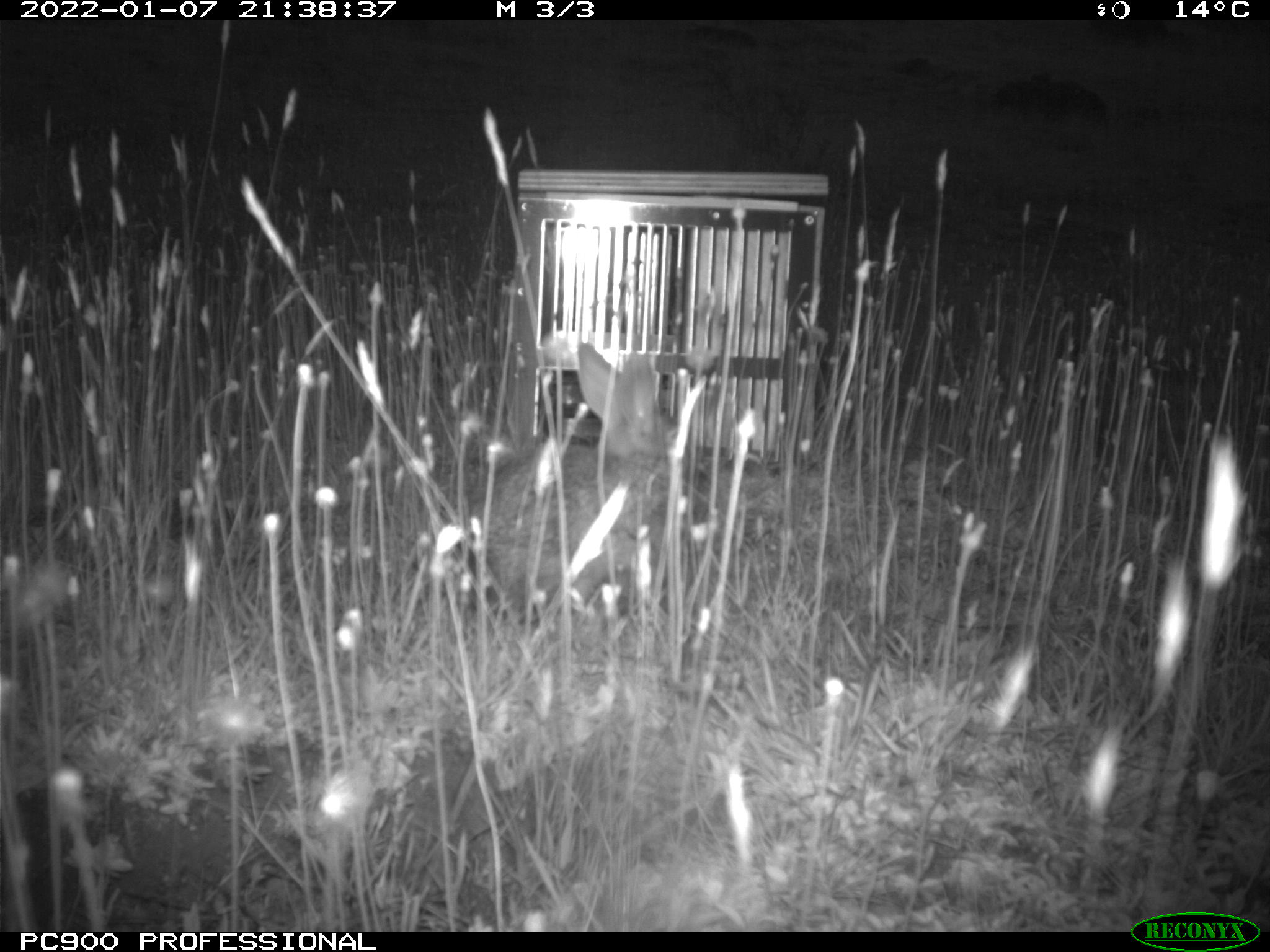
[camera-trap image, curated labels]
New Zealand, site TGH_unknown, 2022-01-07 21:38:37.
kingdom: Animalia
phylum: Chordata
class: Mammalia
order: Lagomorpha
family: Leporidae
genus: Oryctolagus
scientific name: Oryctolagus cuniculus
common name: european rabbit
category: rabbit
Rabbit (european rabbit) (Oryctolagus cuniculus).